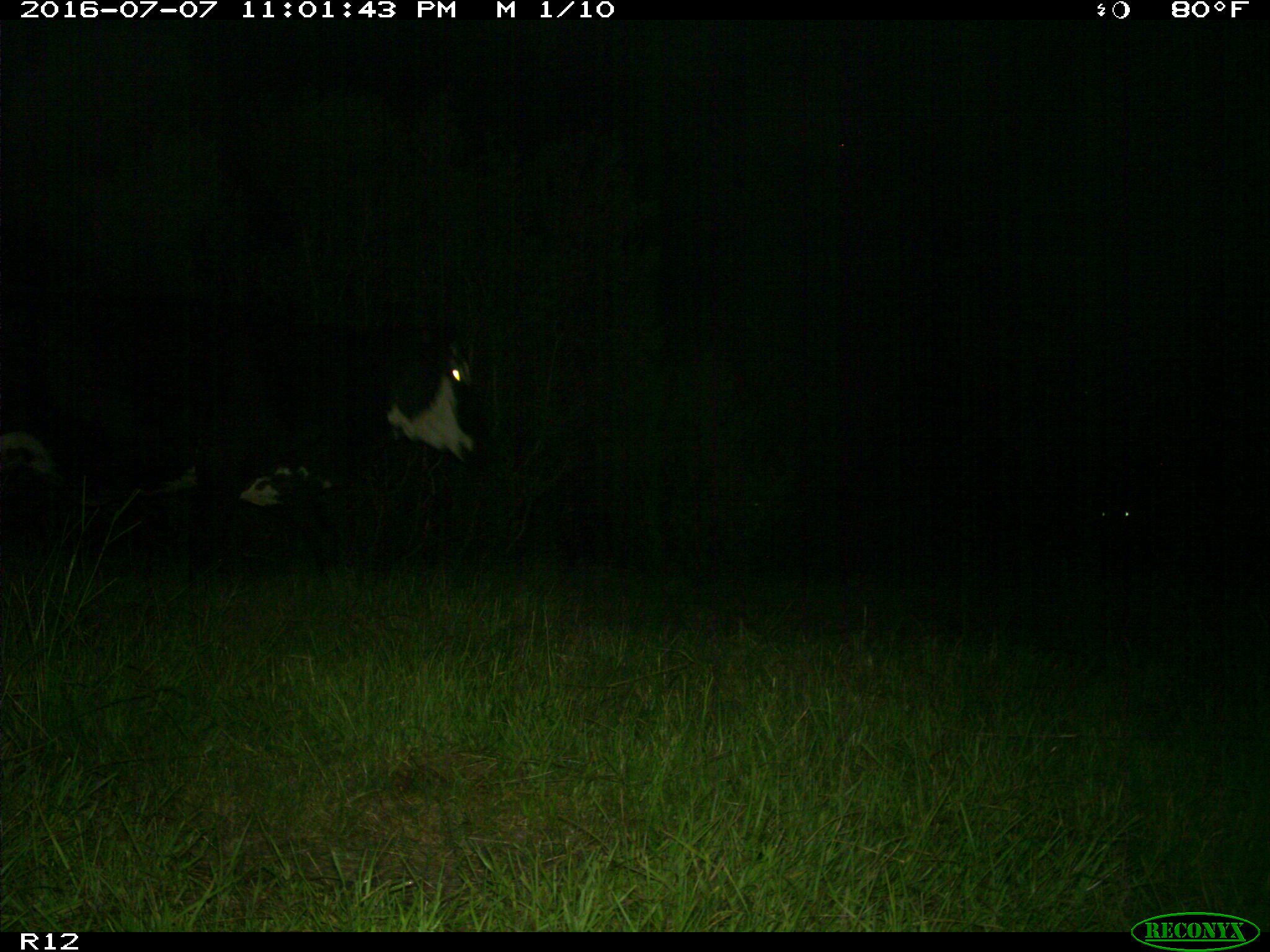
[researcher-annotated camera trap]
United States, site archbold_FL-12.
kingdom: Animalia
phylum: Chordata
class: Mammalia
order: Artiodactyla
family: Bovidae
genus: Bos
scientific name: Bos taurus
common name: domestic cow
Bos taurus (domestic cow).